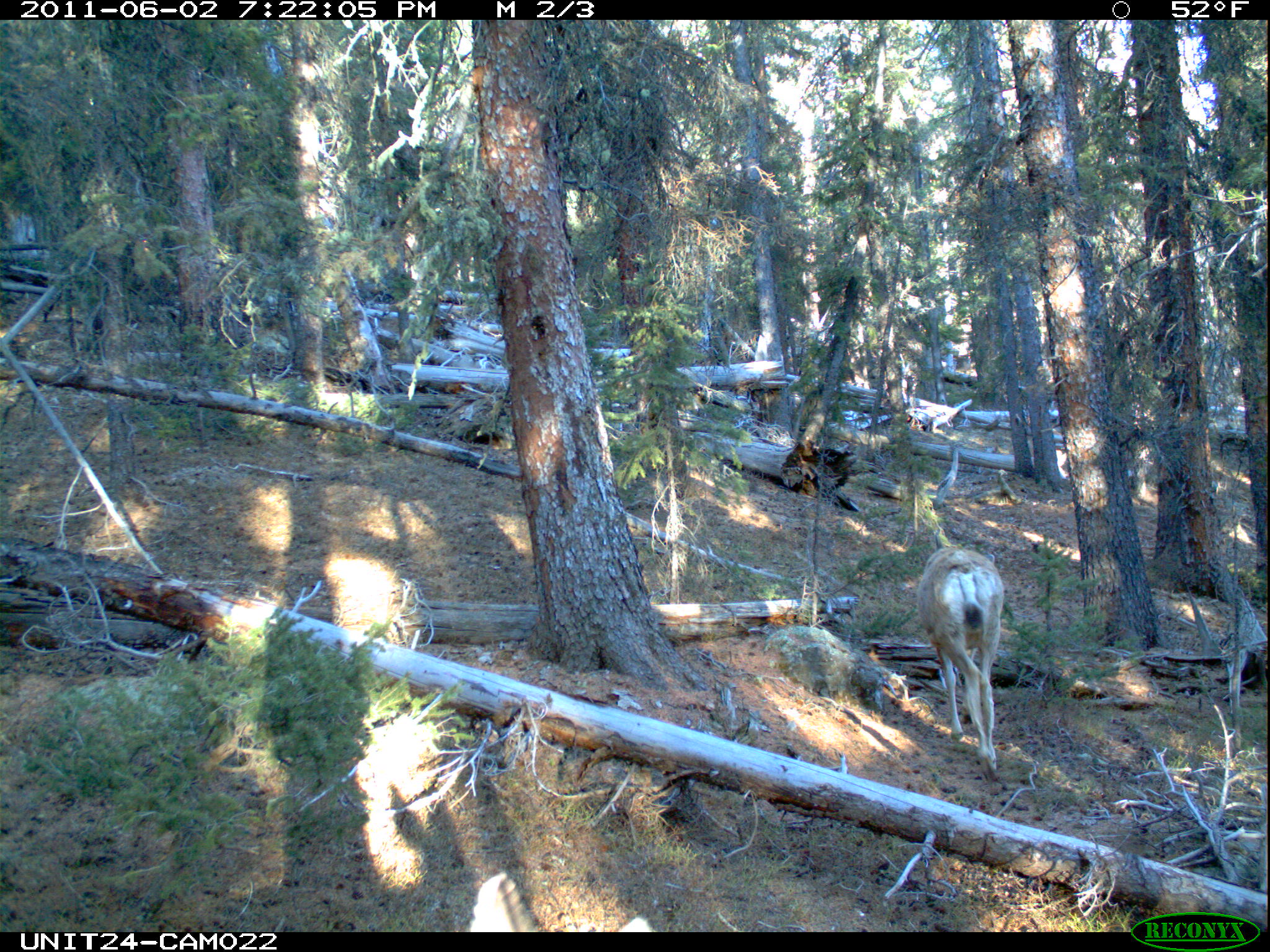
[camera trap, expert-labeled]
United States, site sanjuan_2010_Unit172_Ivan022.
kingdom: Animalia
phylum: Chordata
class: Mammalia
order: Artiodactyla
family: Cervidae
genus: Odocoileus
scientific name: Odocoileus hemionus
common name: mule deer